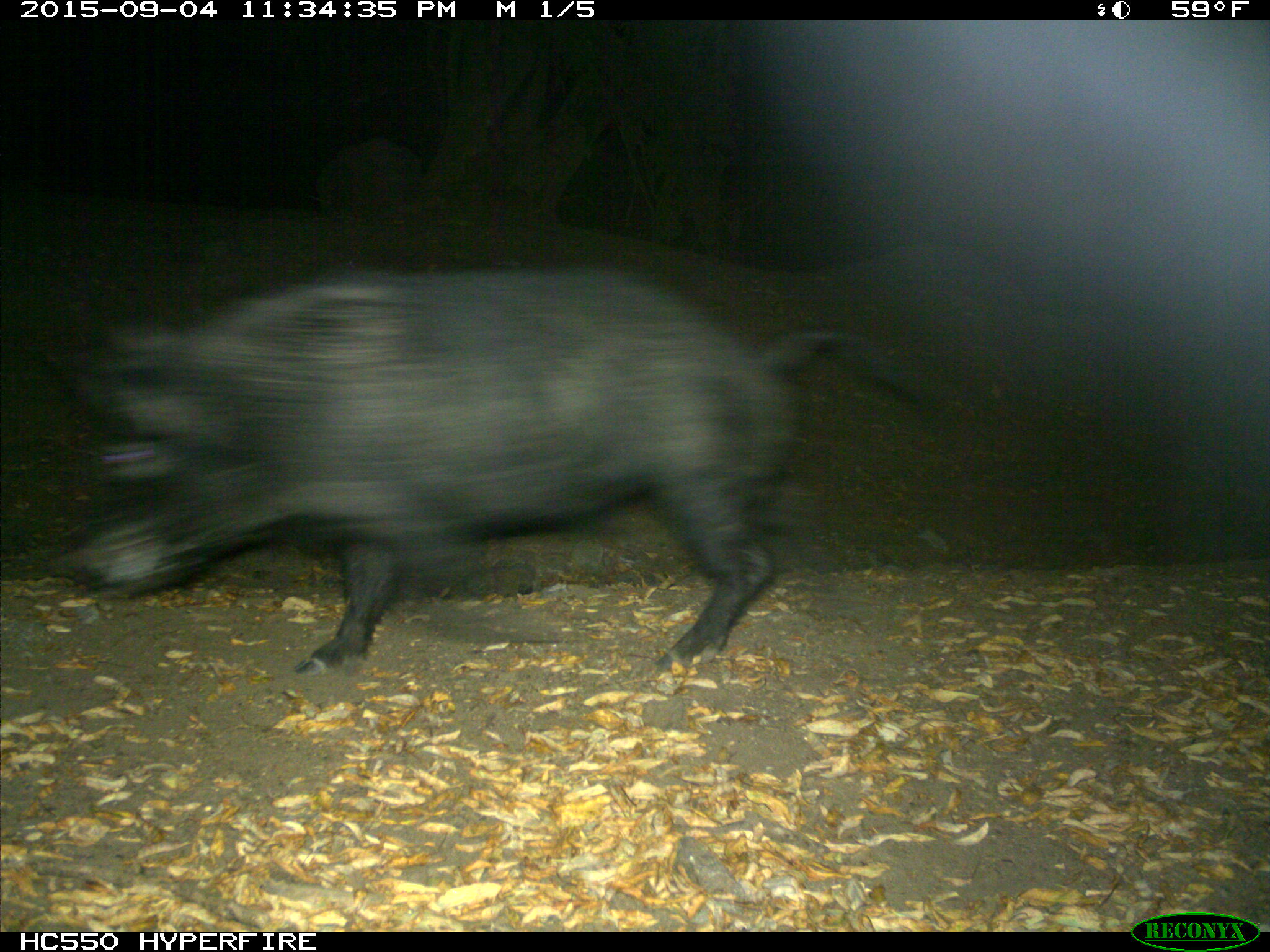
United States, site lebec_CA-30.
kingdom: Animalia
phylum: Chordata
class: Mammalia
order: Artiodactyla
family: Suidae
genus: Sus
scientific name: Sus scrofa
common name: wild boar